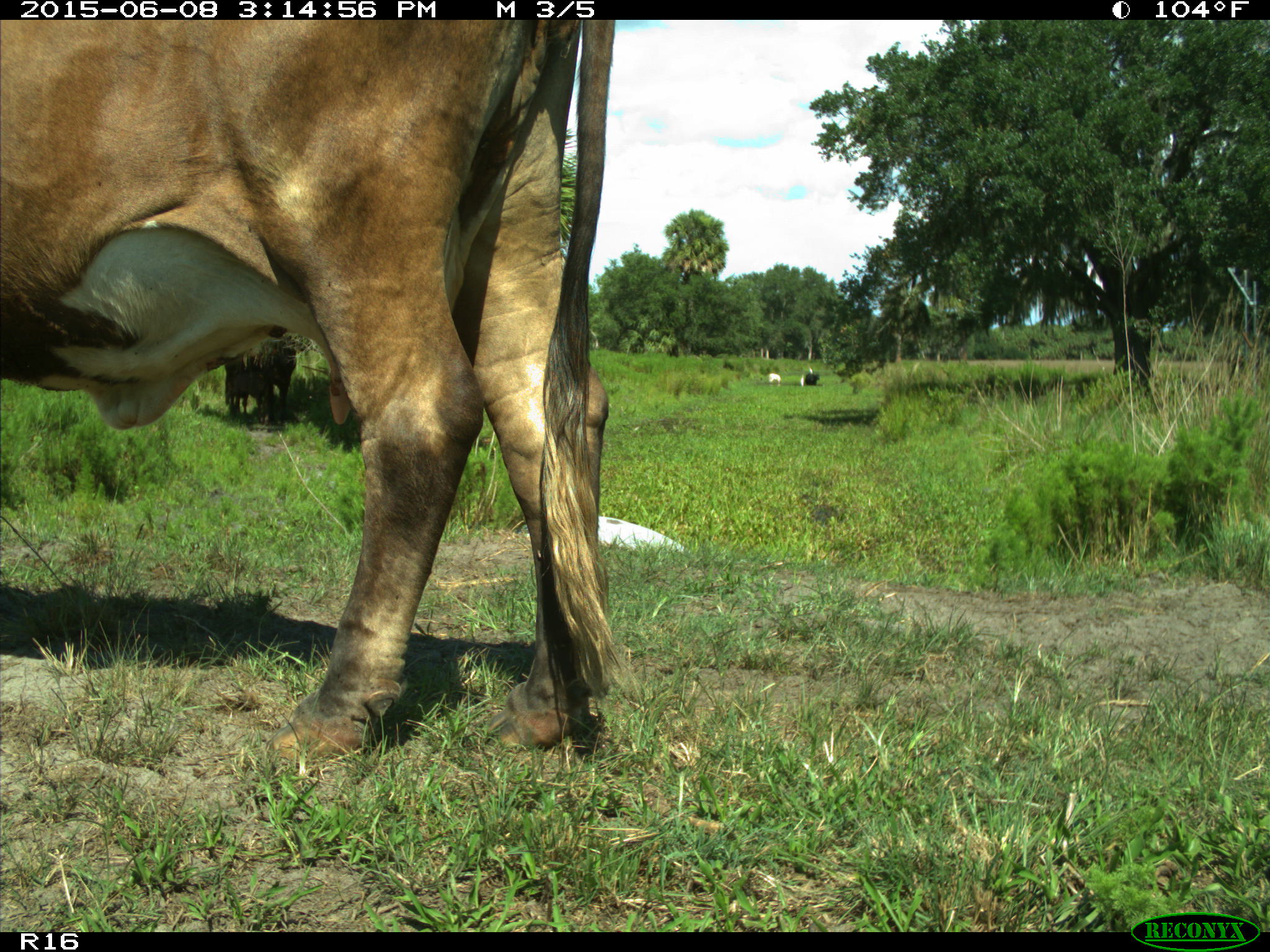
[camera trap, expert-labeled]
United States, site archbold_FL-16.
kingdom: Animalia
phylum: Chordata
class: Mammalia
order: Artiodactyla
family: Bovidae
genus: Bos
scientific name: Bos taurus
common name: domestic cow